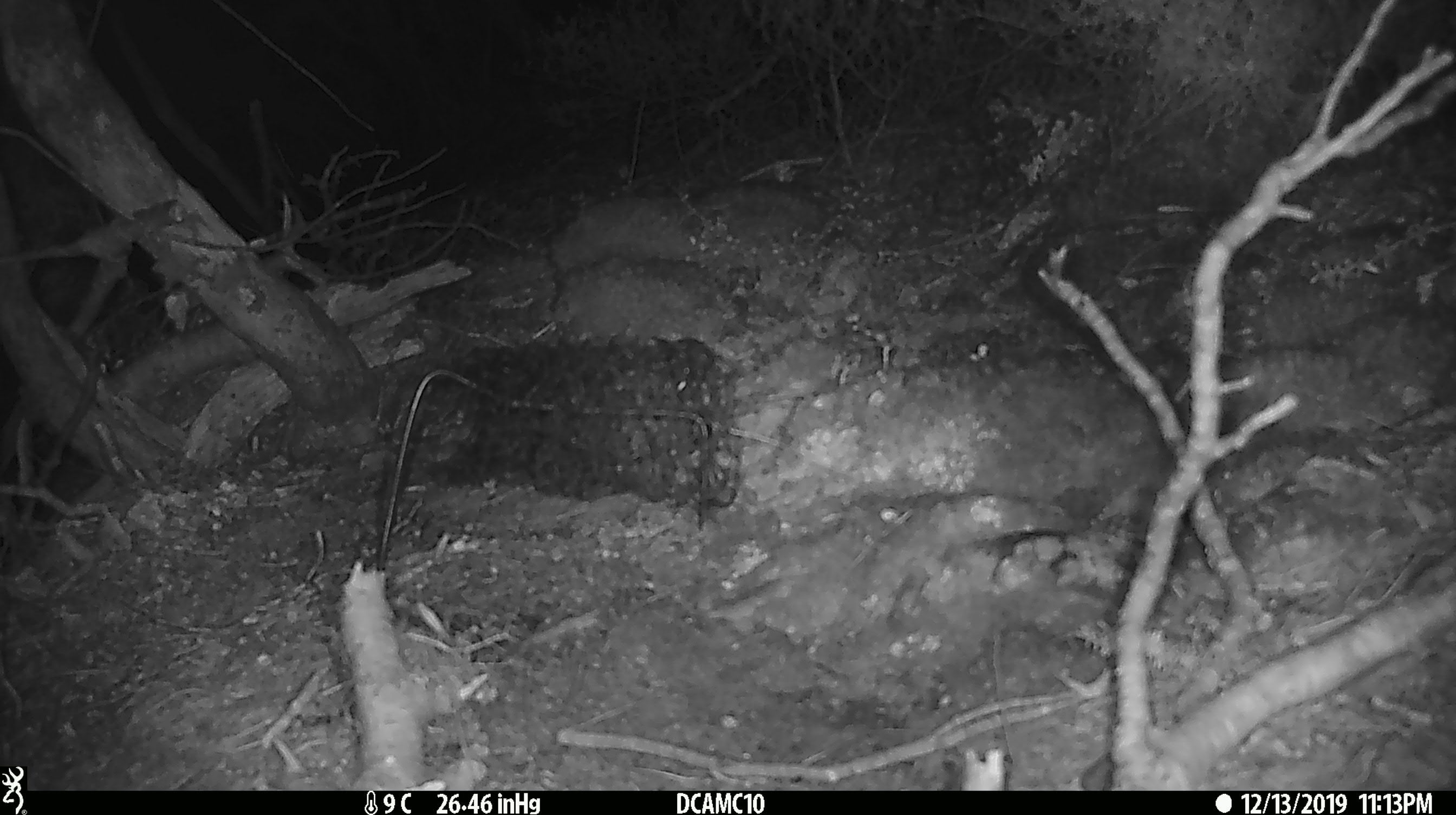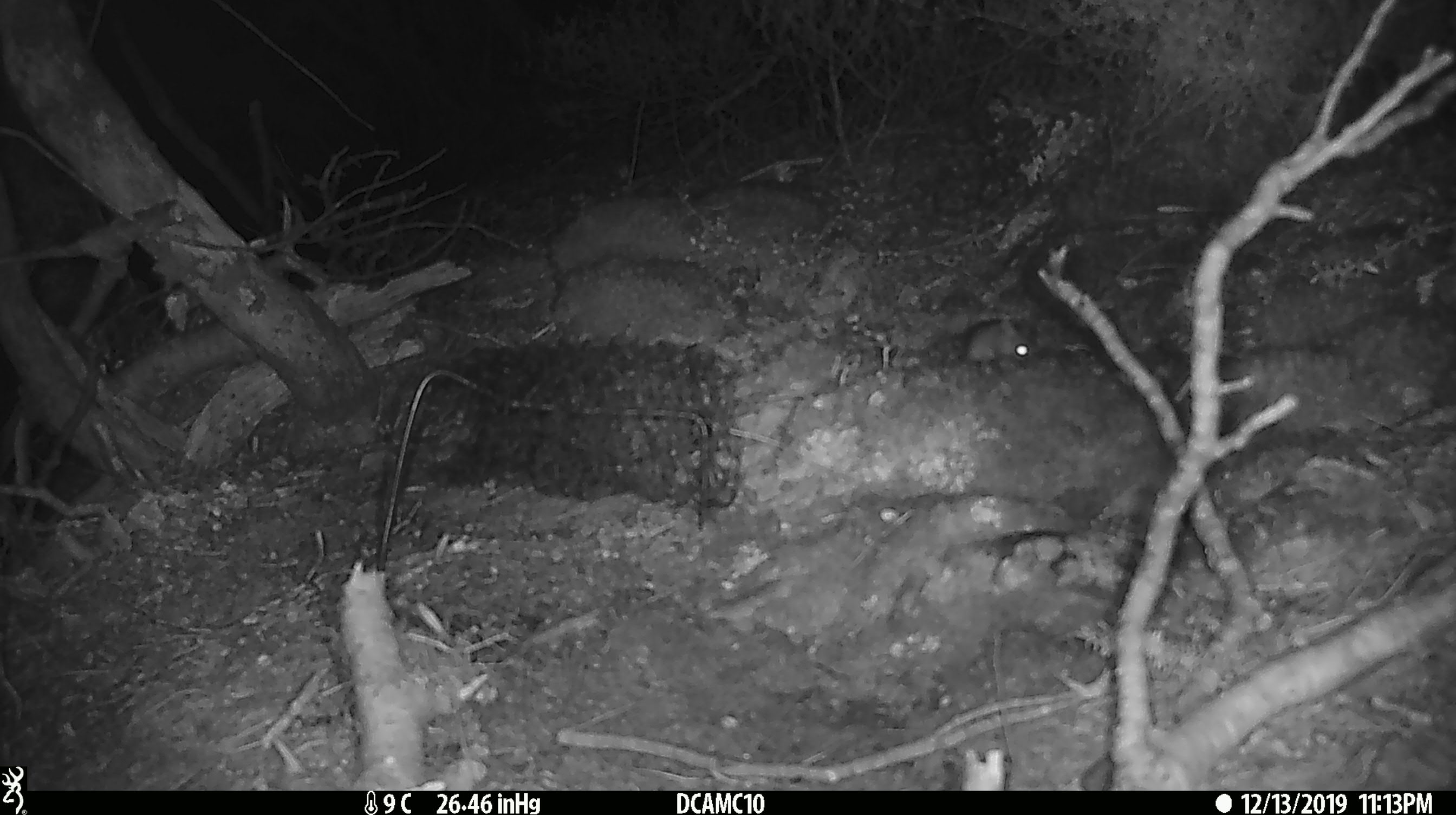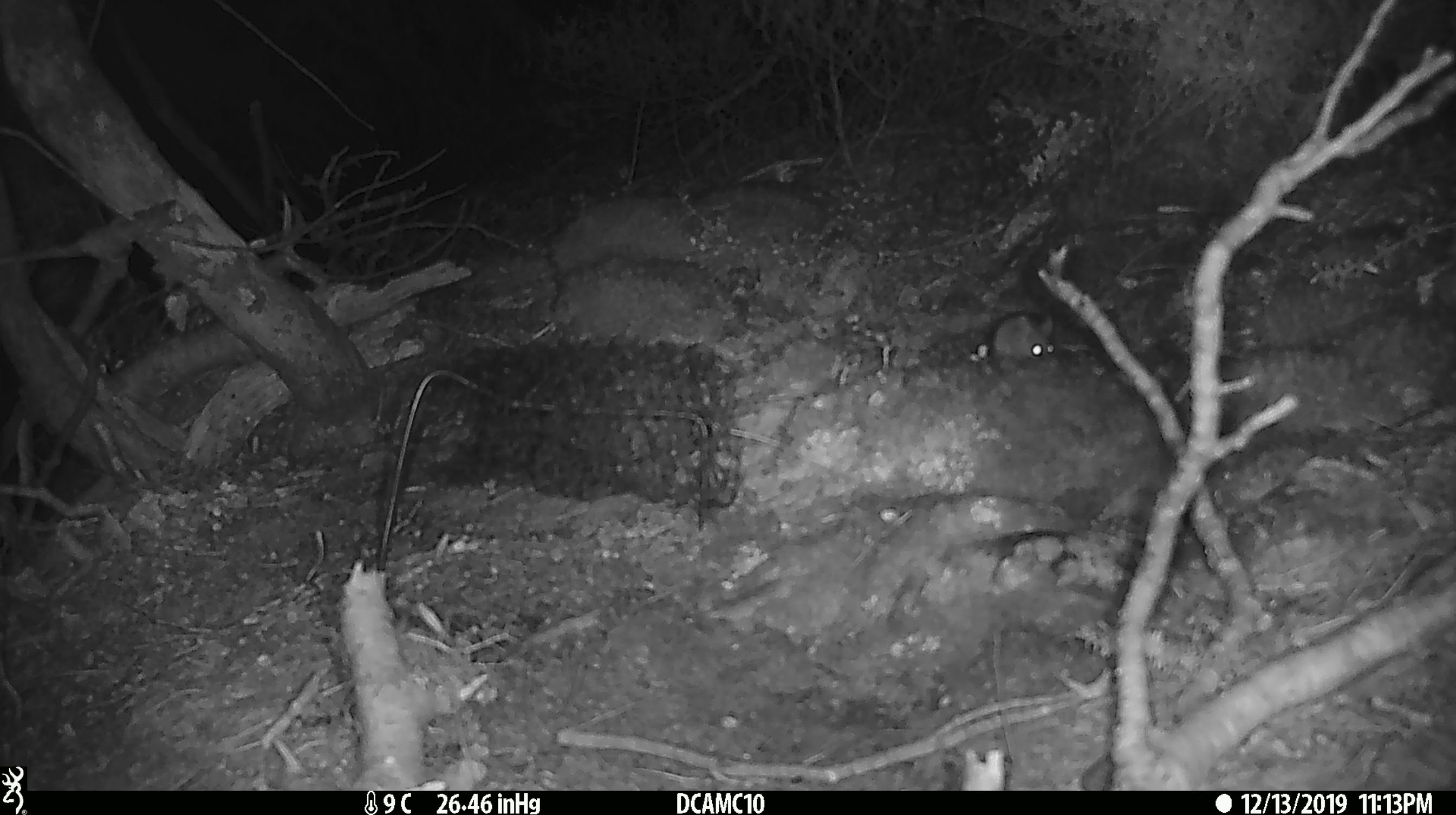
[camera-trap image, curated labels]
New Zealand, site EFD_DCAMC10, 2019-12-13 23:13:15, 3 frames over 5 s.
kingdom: Animalia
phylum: Chordata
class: Mammalia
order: Rodentia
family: Muridae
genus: Mus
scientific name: Mus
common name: mouse